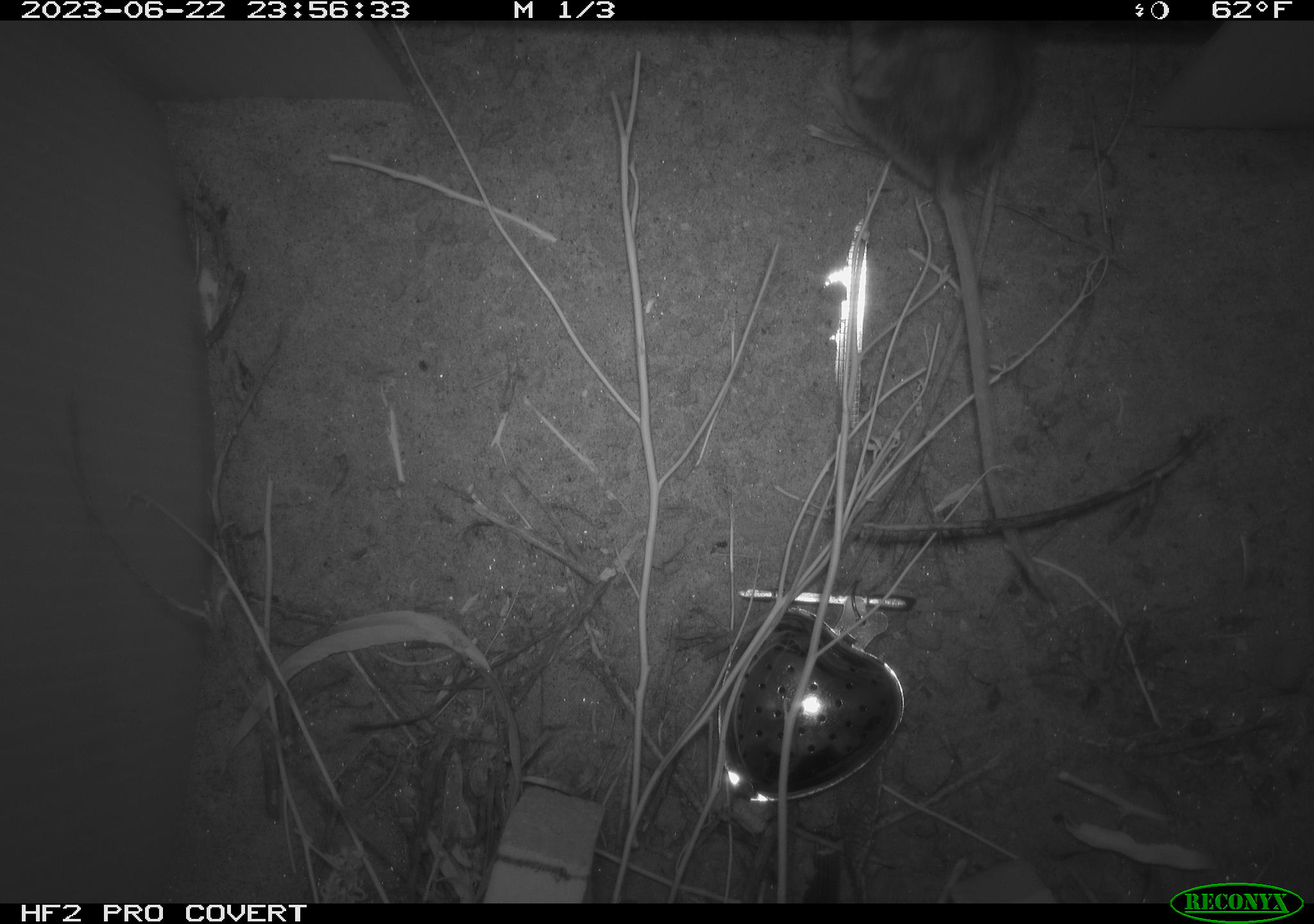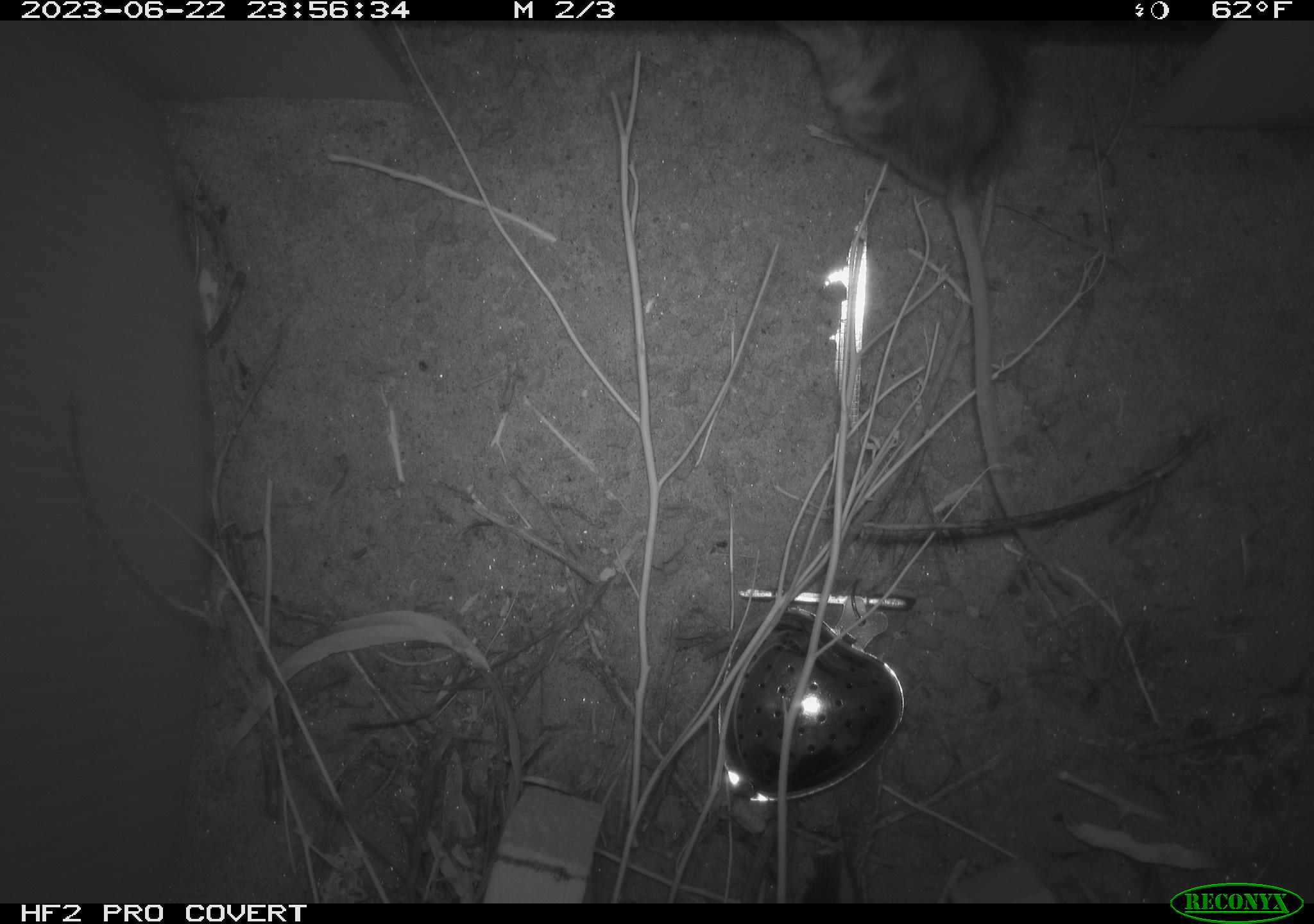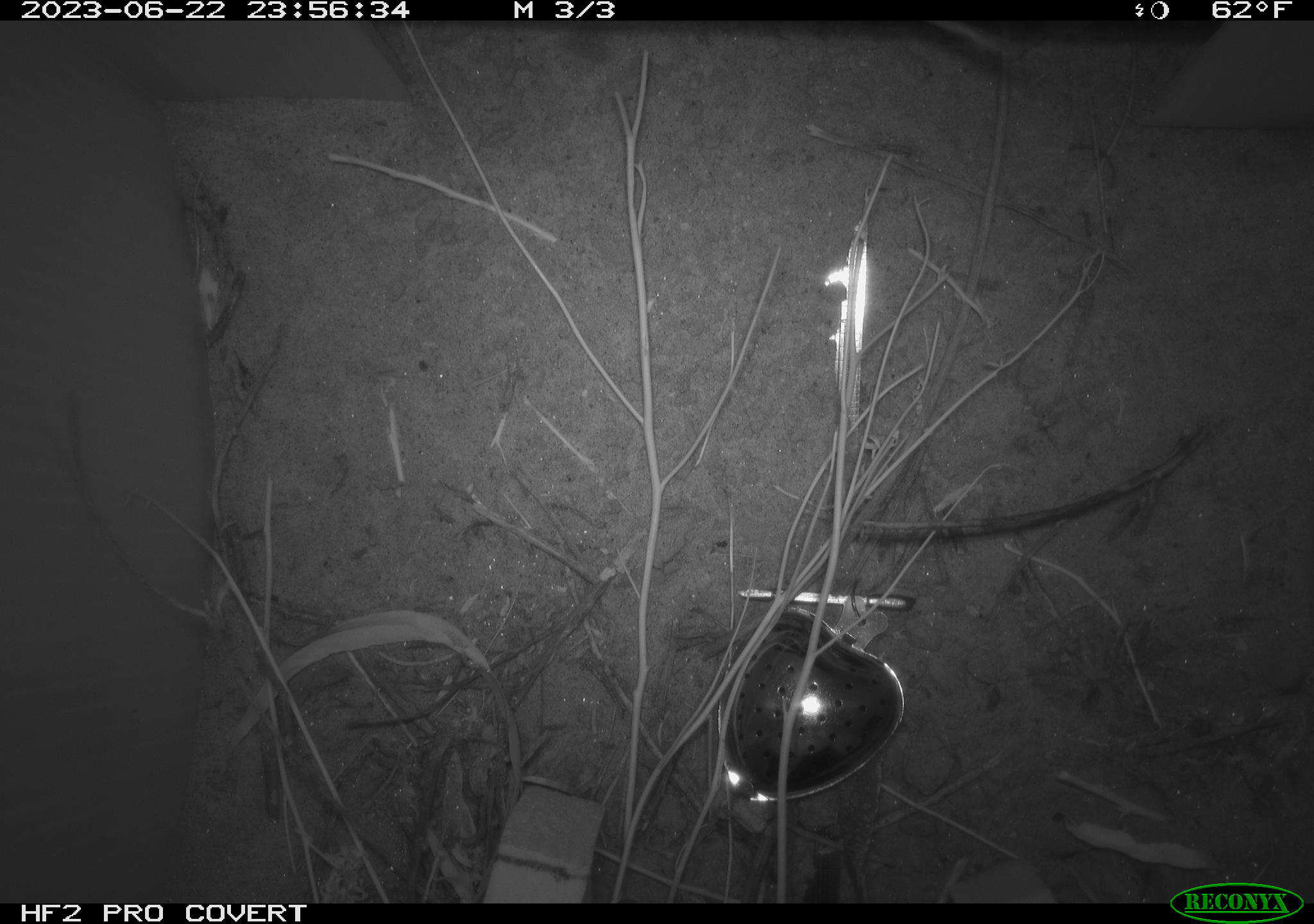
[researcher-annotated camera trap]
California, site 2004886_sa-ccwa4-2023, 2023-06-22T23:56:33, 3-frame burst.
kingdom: Animalia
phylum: Chordata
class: Mammalia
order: Rodentia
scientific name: Rodentia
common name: mouse species